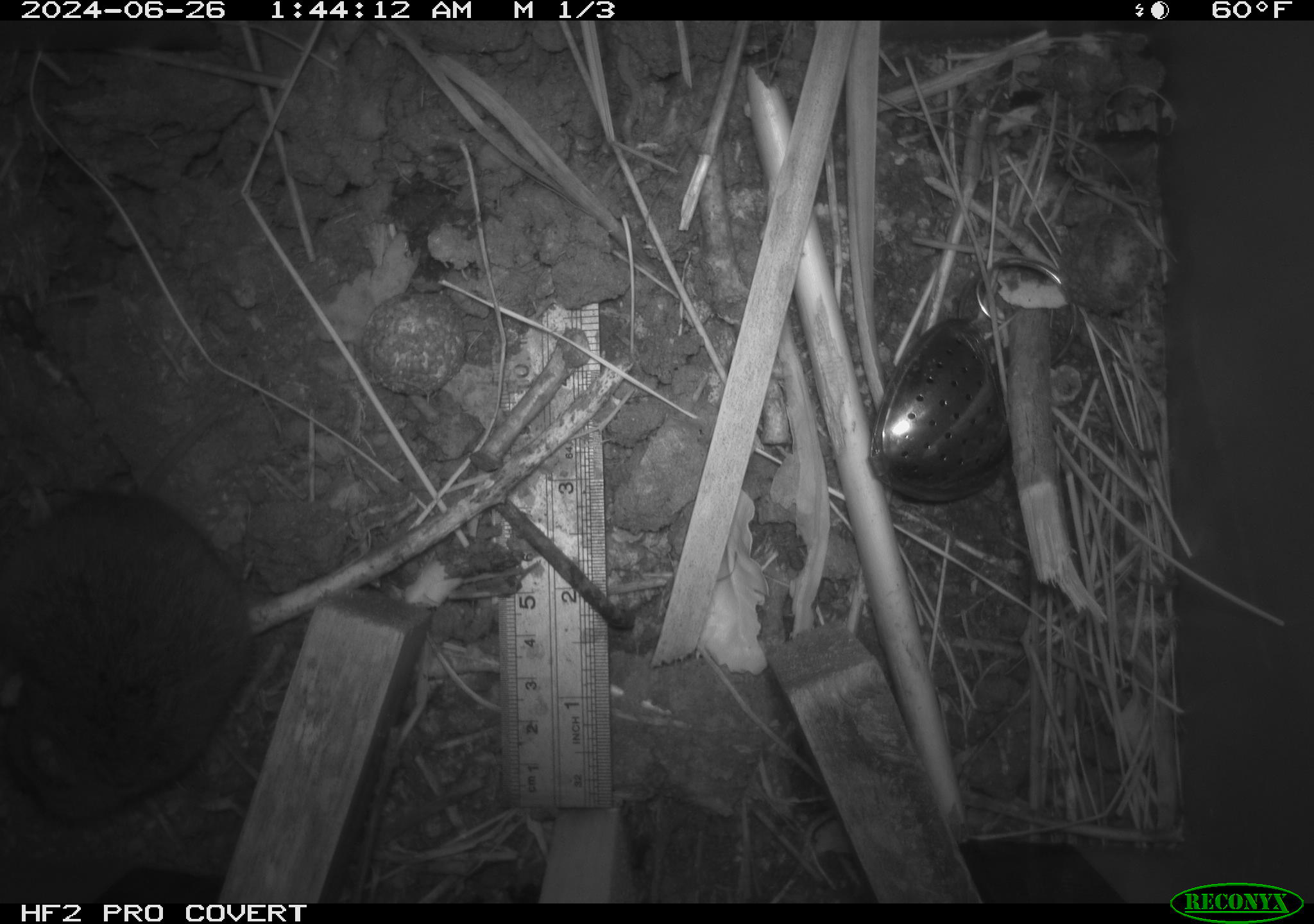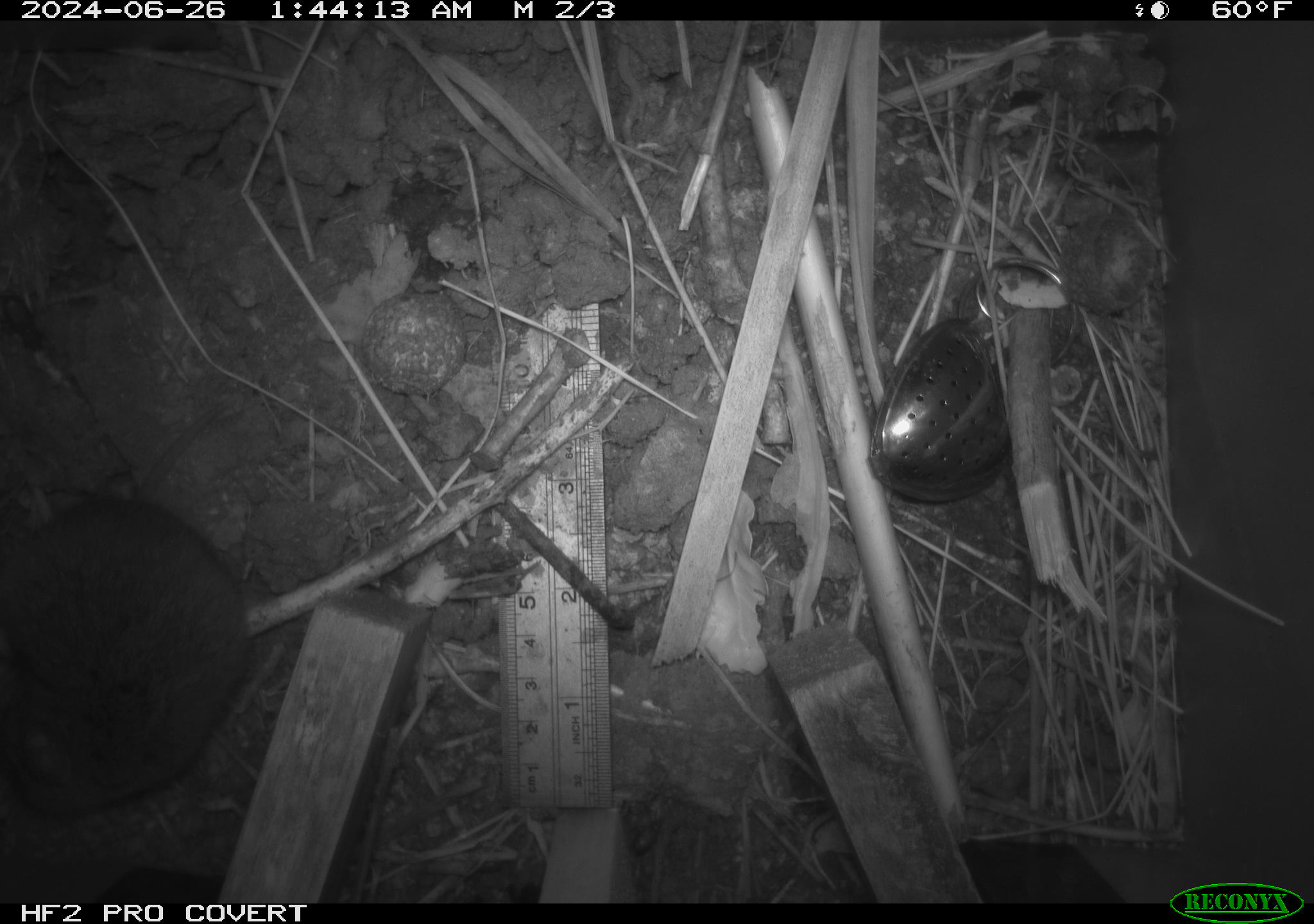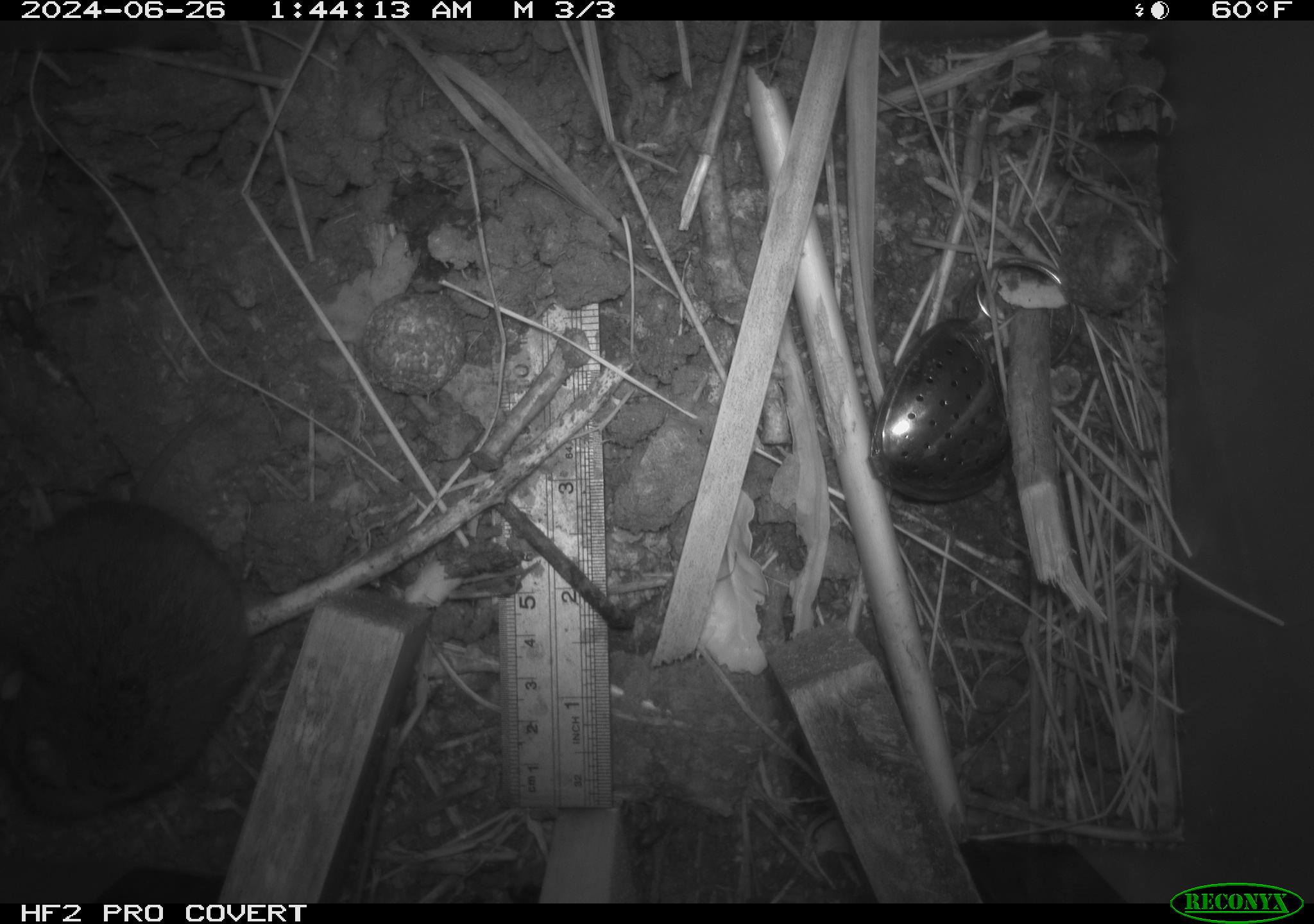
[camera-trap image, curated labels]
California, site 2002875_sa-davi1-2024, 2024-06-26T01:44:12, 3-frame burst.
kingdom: Animalia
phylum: Chordata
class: Mammalia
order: Rodentia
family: Cricetidae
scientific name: Arvicolinae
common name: voles, lemmings, and muskrats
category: arvicolinae subfamily